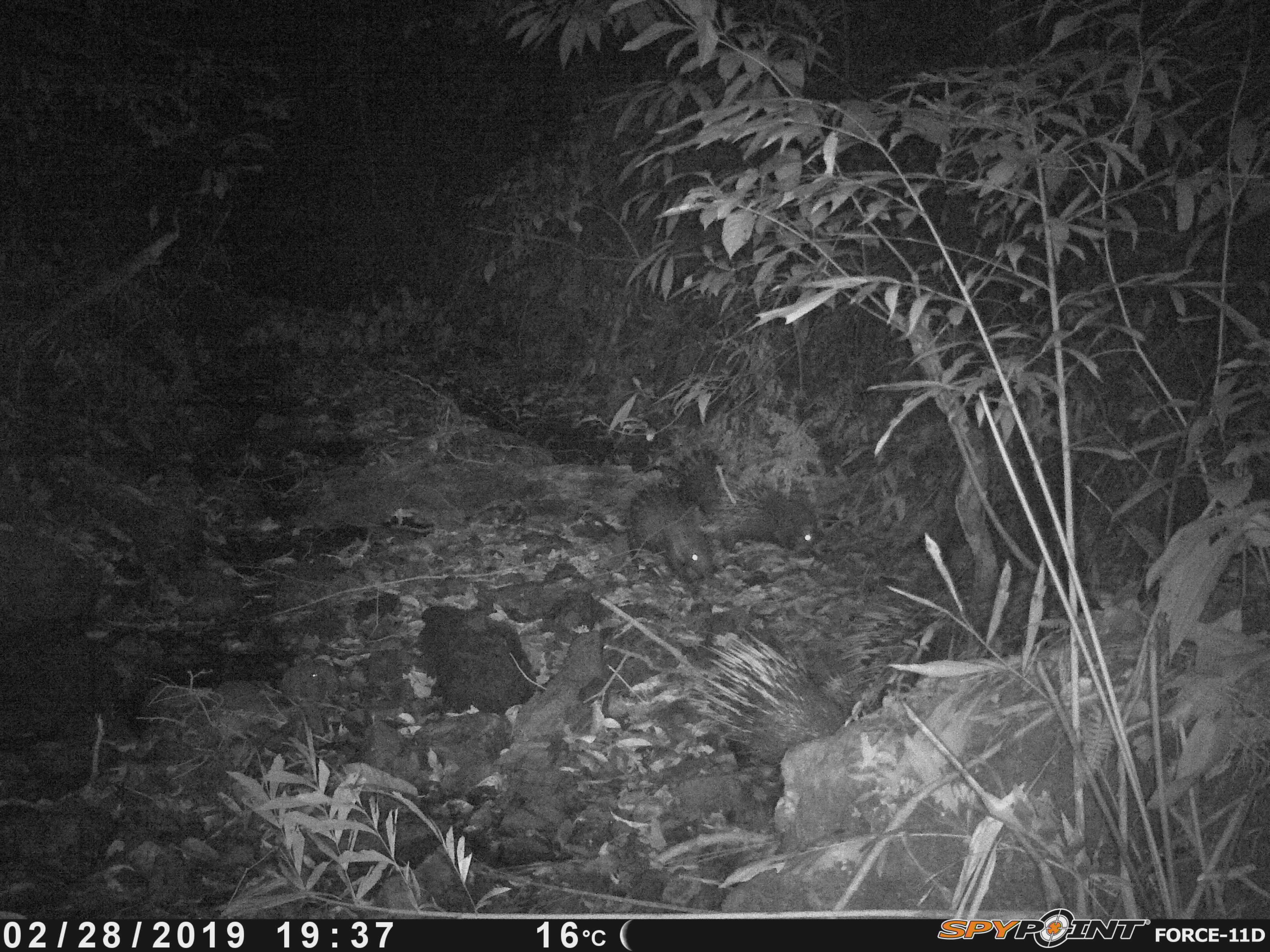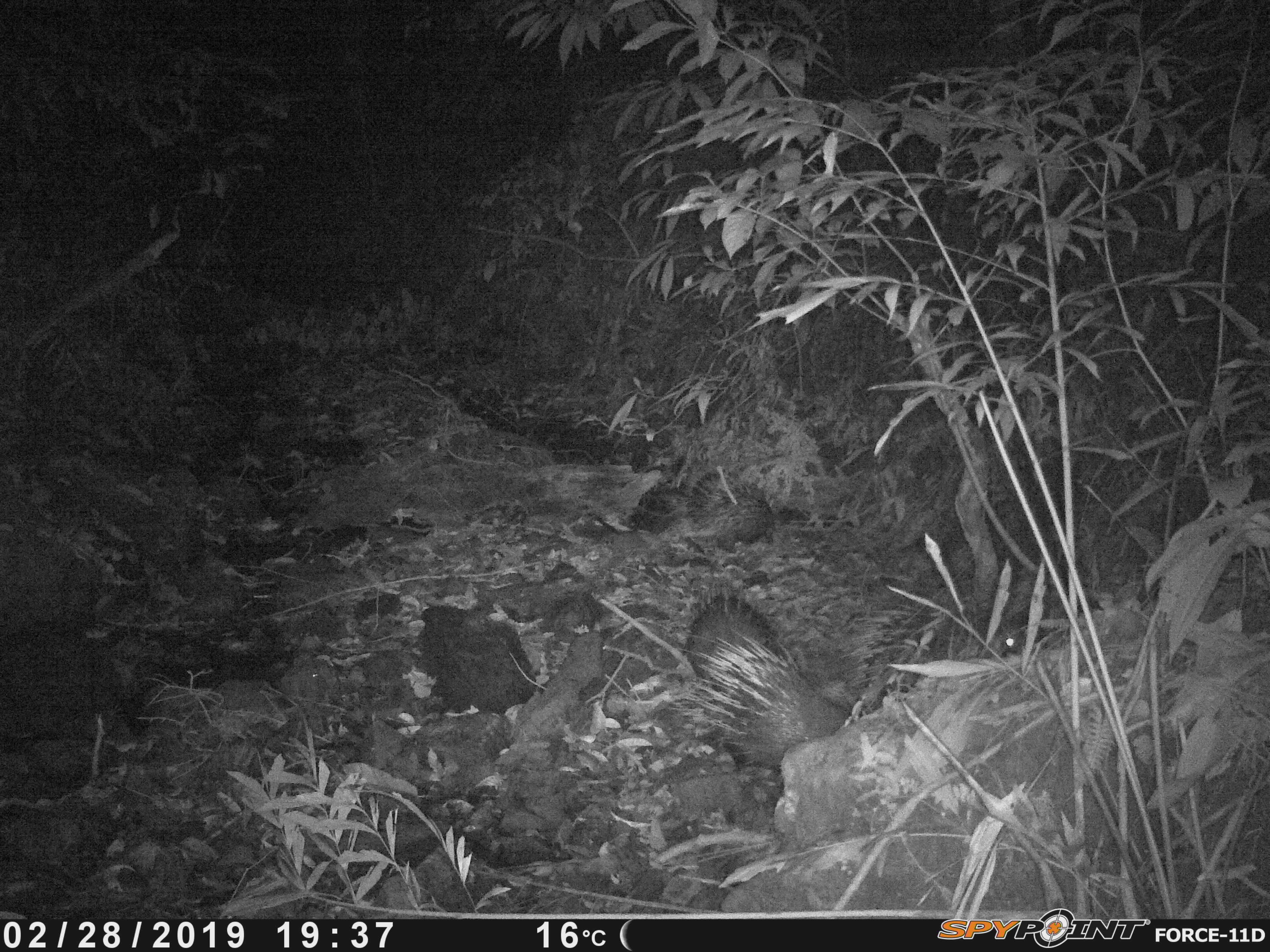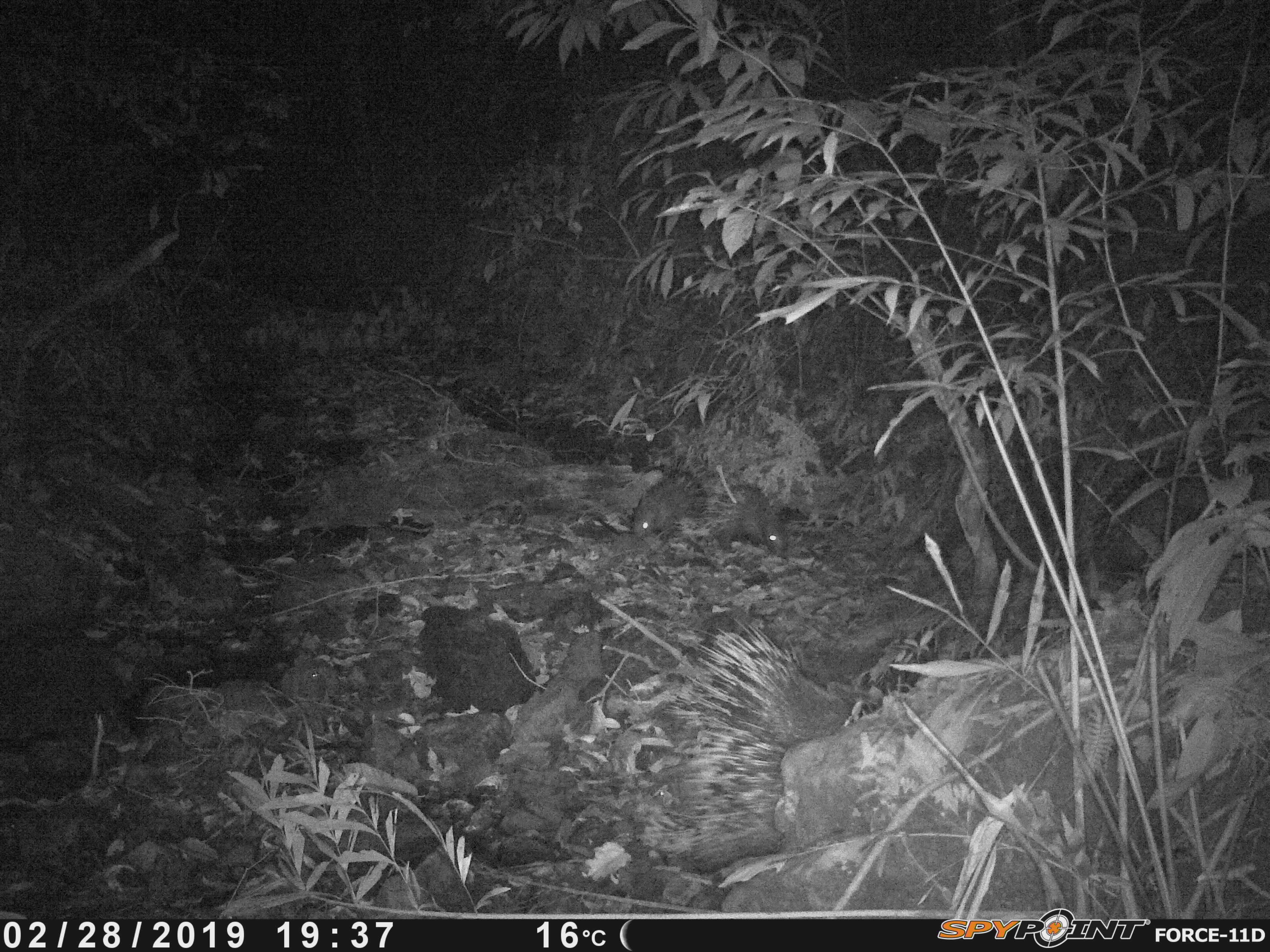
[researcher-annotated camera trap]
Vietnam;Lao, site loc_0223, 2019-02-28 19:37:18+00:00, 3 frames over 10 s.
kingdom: Animalia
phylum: Chordata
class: Mammalia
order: Rodentia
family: Hystricidae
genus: Hystrix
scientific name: Hystrix brachyura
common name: malayan porcupine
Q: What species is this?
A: Malayan porcupine (Hystrix brachyura).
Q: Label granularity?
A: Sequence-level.